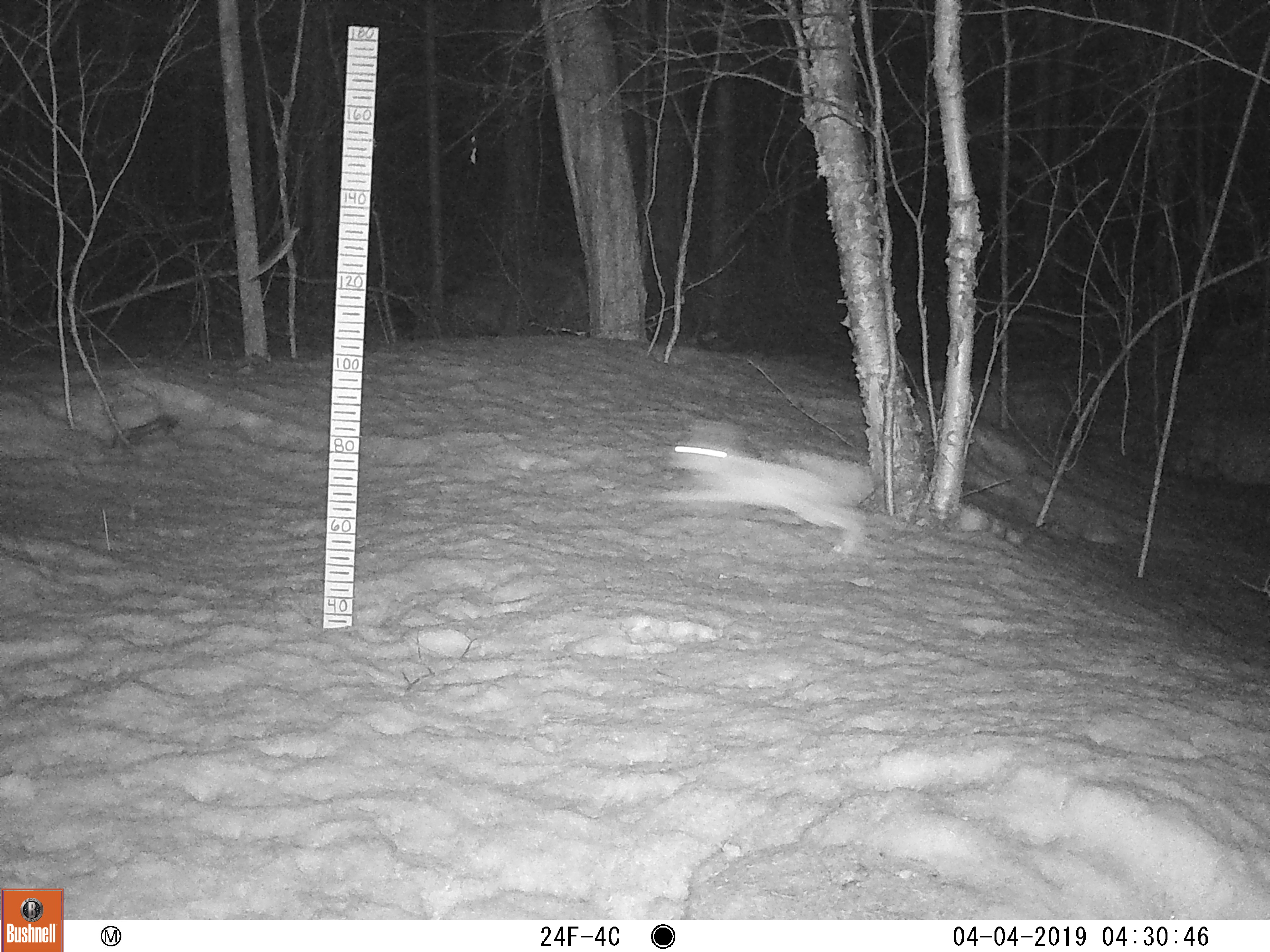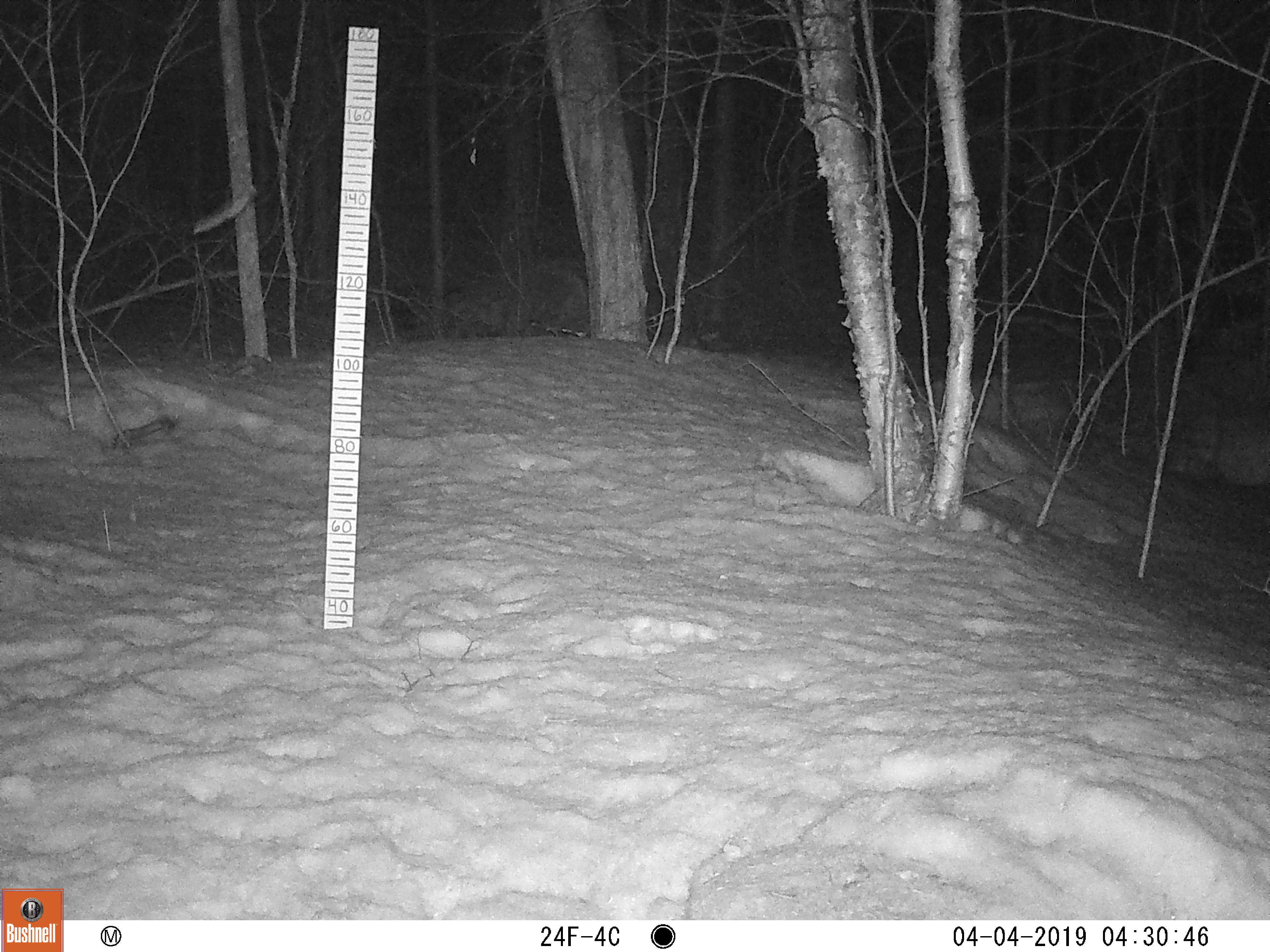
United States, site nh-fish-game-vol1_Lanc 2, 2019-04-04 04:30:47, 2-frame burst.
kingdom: Animalia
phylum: Chordata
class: Mammalia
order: Lagomorpha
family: Leporidae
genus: Lepus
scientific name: Lepus americanus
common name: snowshoe hare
Snowshoe hare (Lepus americanus).